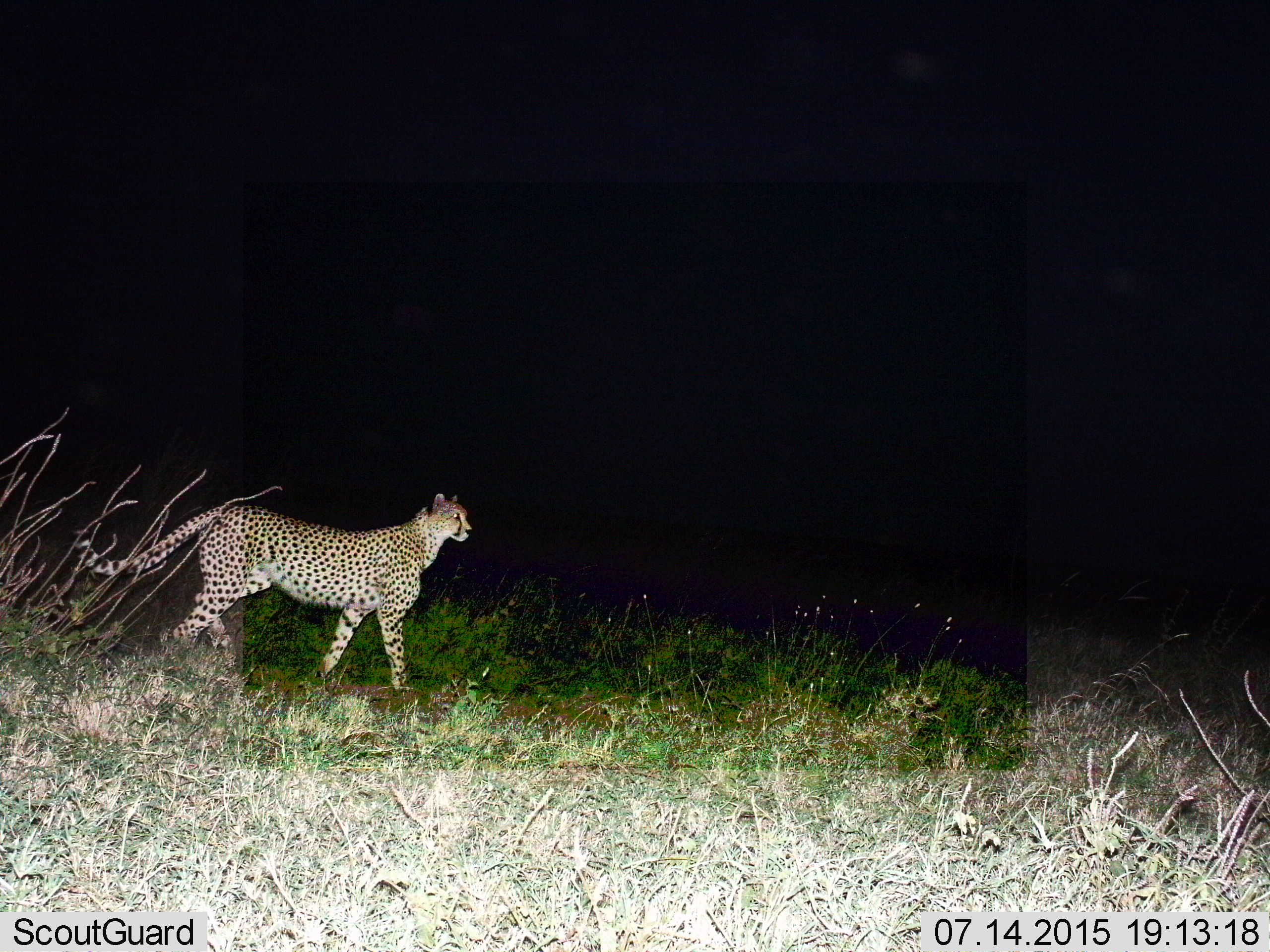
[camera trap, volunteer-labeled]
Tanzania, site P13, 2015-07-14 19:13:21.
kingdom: Animalia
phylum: Chordata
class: Mammalia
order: Carnivora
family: Felidae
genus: Acinonyx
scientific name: Acinonyx jubatus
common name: cheetah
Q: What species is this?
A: Cheetah (Acinonyx jubatus).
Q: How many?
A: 1.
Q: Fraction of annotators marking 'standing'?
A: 62%.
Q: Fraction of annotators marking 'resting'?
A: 0%.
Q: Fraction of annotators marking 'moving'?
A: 50%.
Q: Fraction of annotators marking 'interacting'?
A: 0%.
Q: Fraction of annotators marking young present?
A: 0%.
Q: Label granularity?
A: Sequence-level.